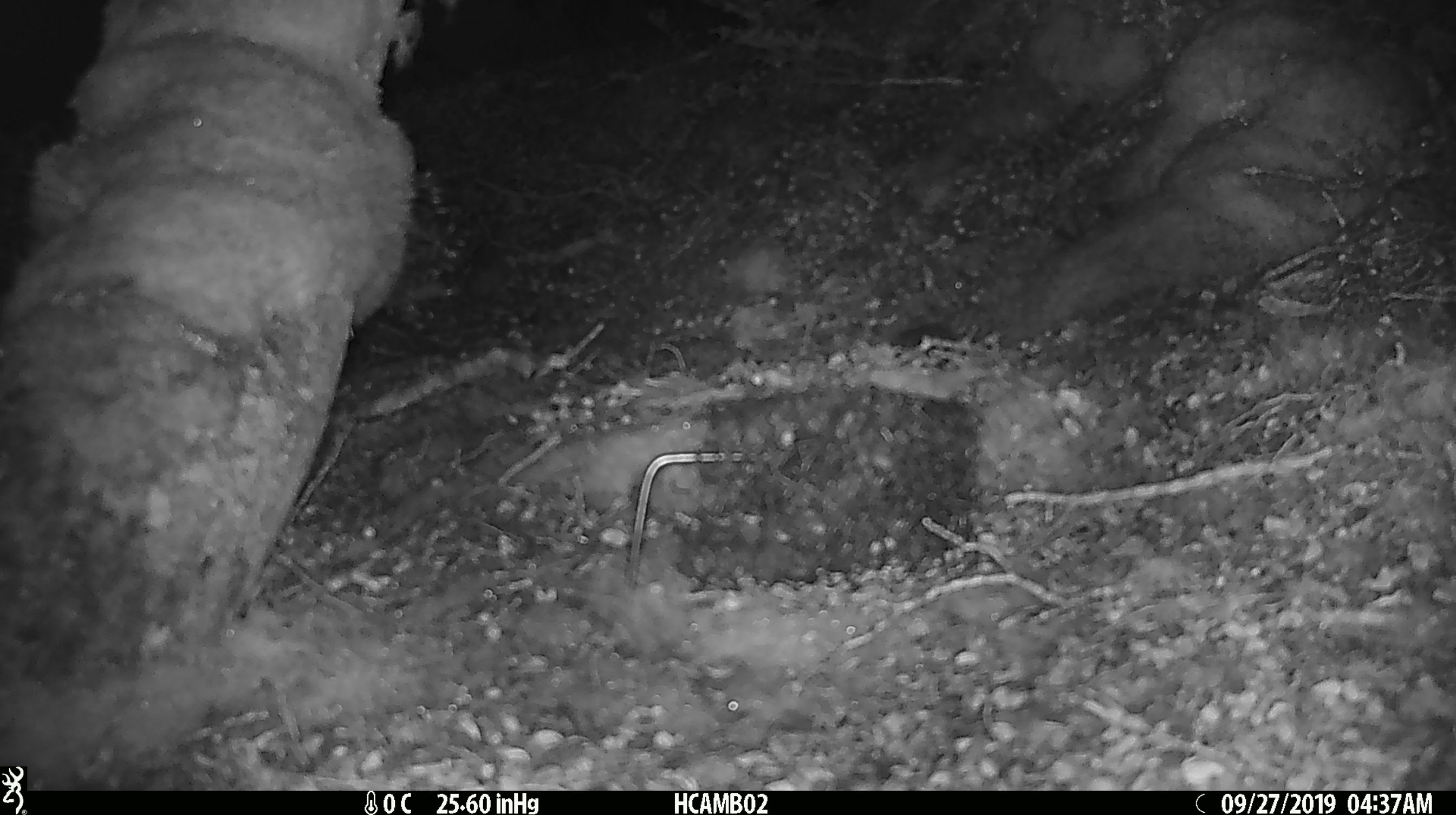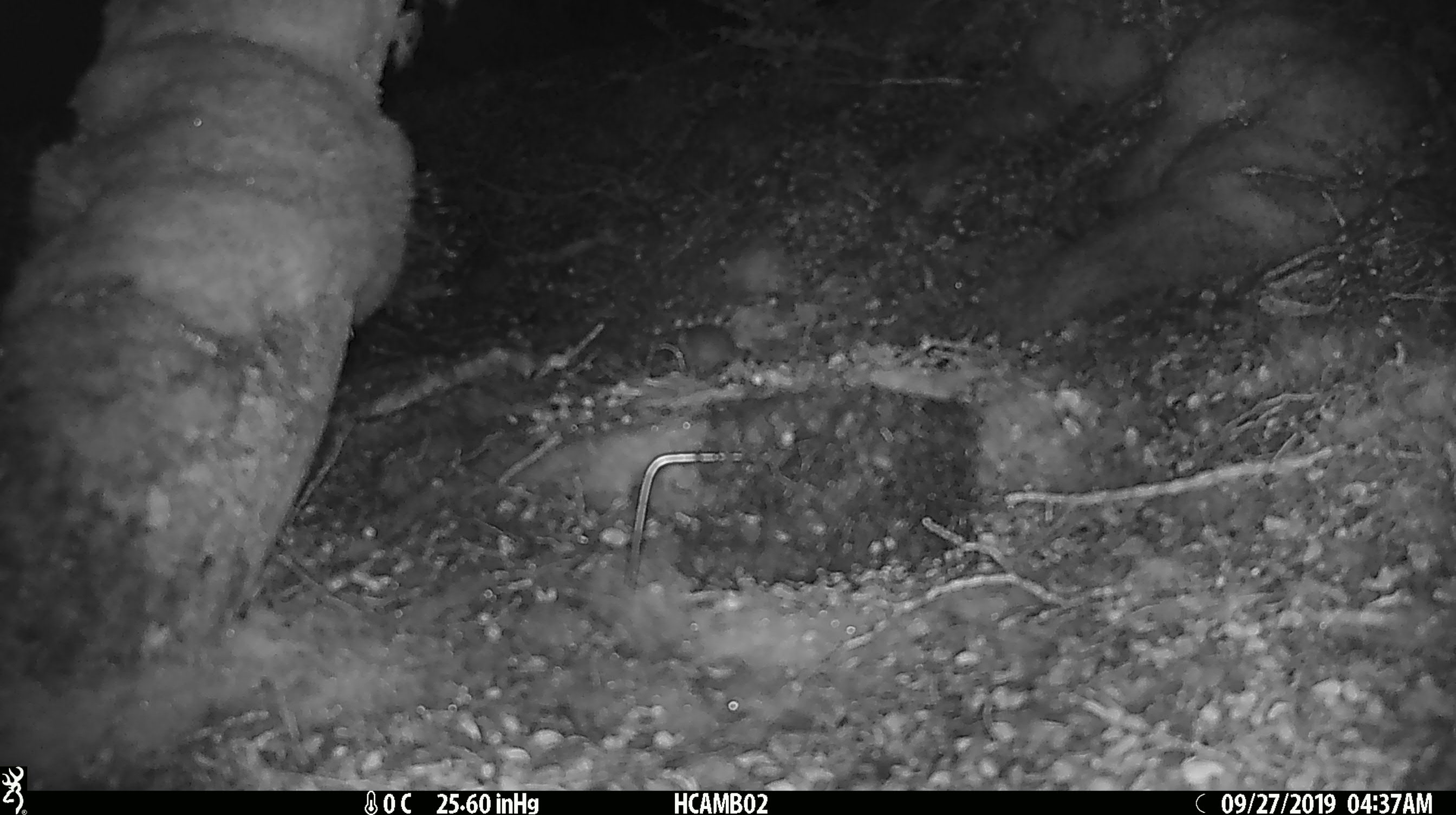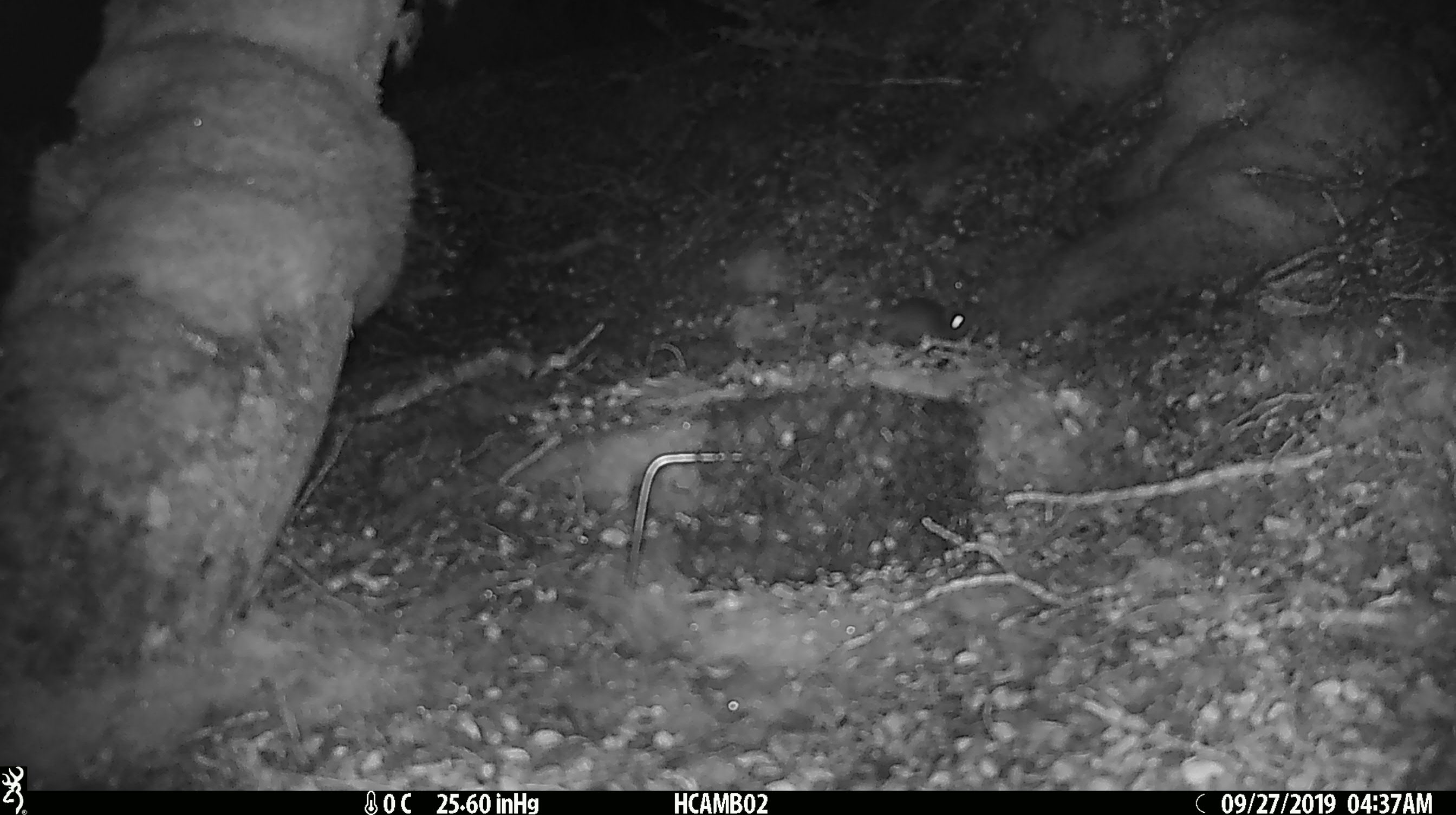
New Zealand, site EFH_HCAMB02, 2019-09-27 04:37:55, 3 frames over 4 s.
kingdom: Animalia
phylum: Chordata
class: Mammalia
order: Rodentia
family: Muridae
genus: Mus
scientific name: Mus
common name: mouse